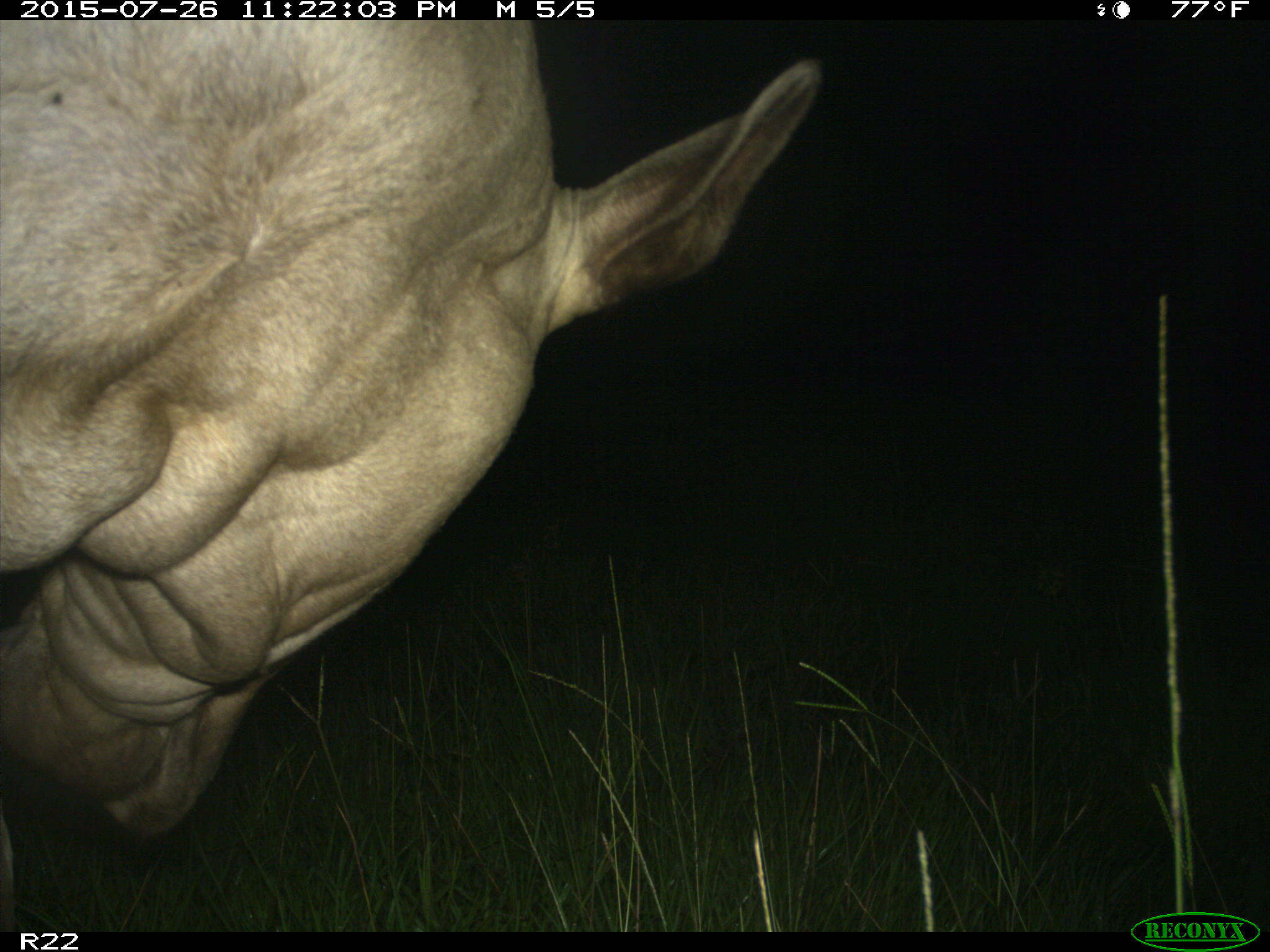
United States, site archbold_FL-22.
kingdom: Animalia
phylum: Chordata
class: Mammalia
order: Artiodactyla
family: Bovidae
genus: Bos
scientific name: Bos taurus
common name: domestic cow